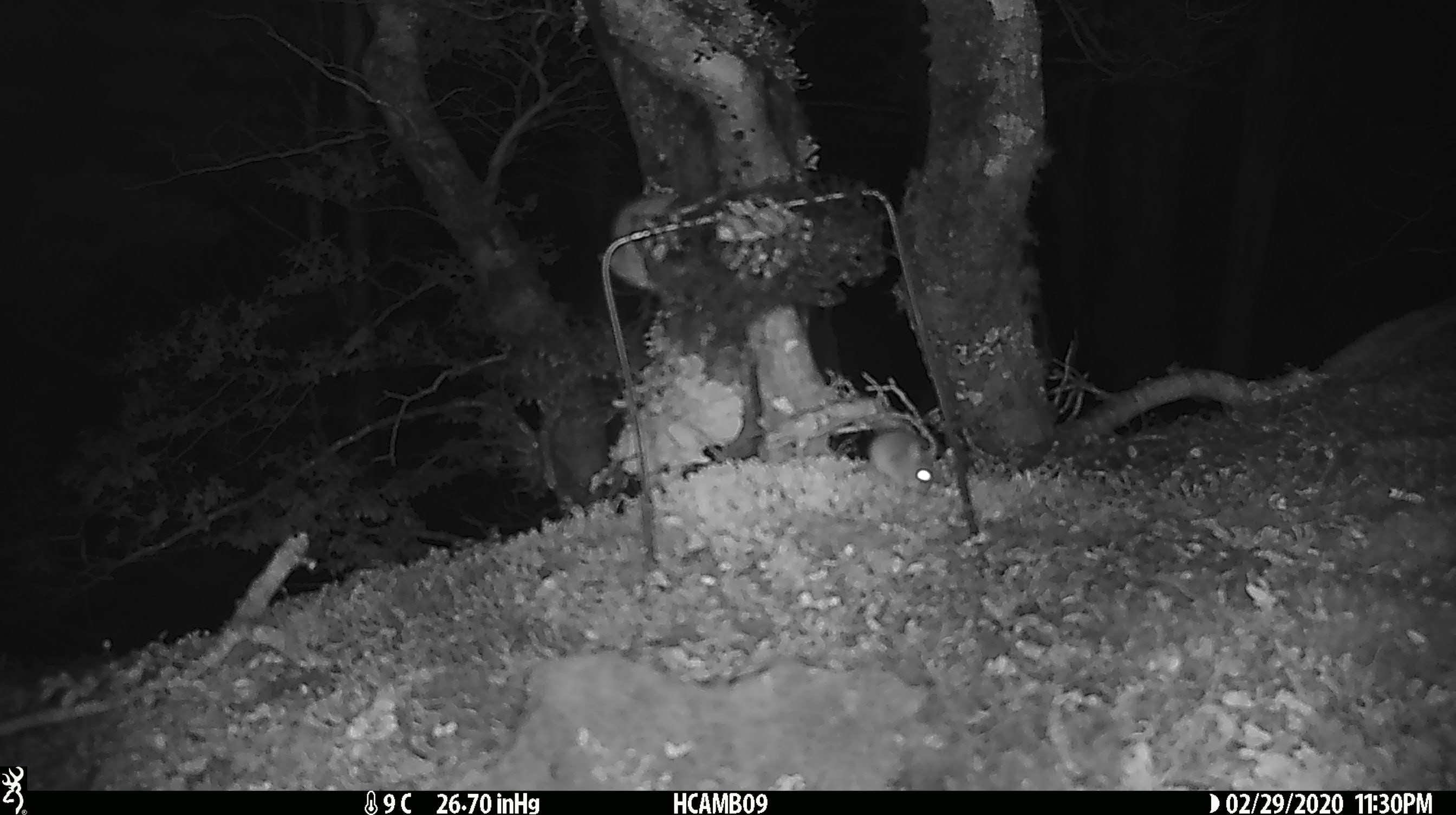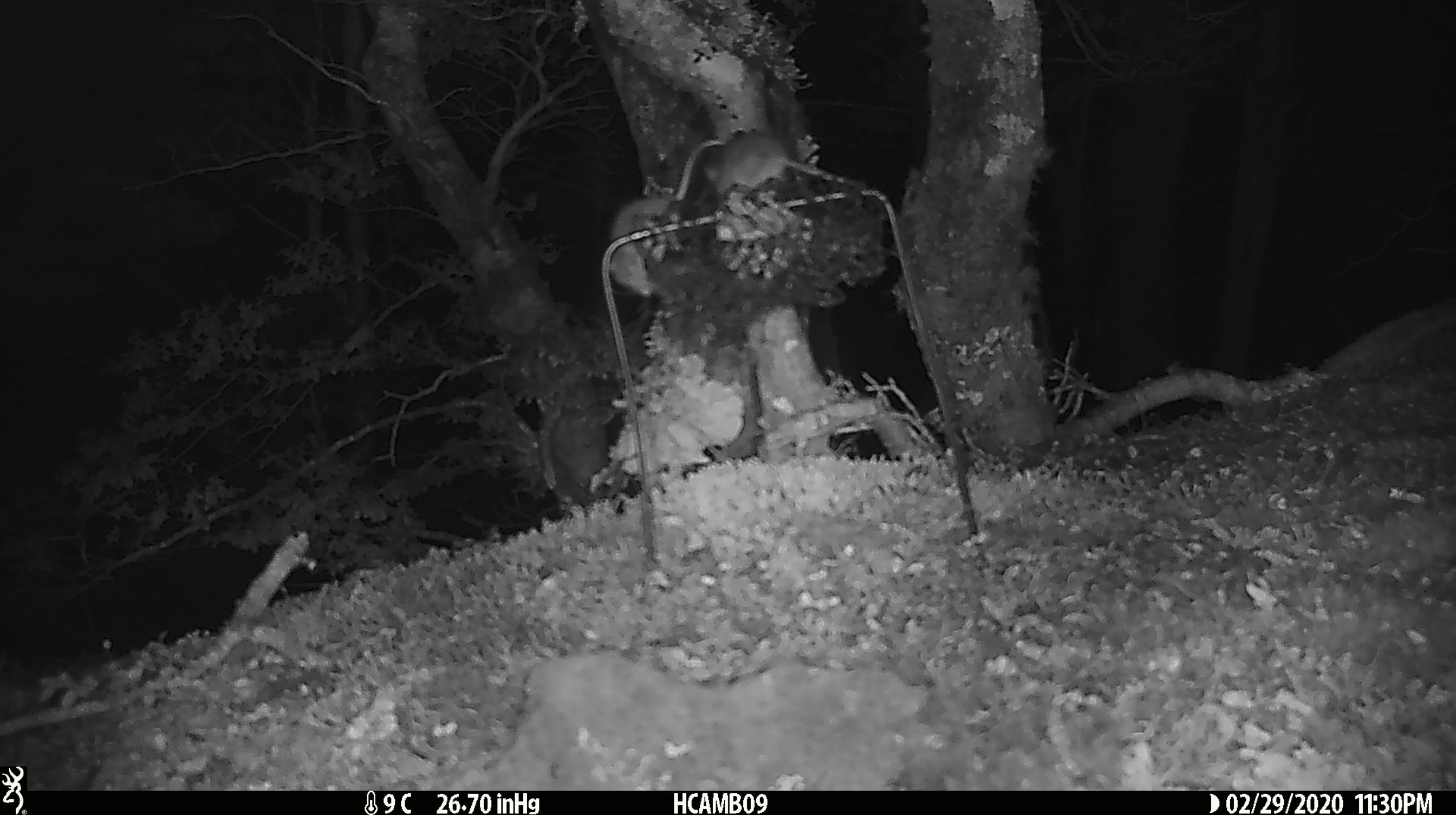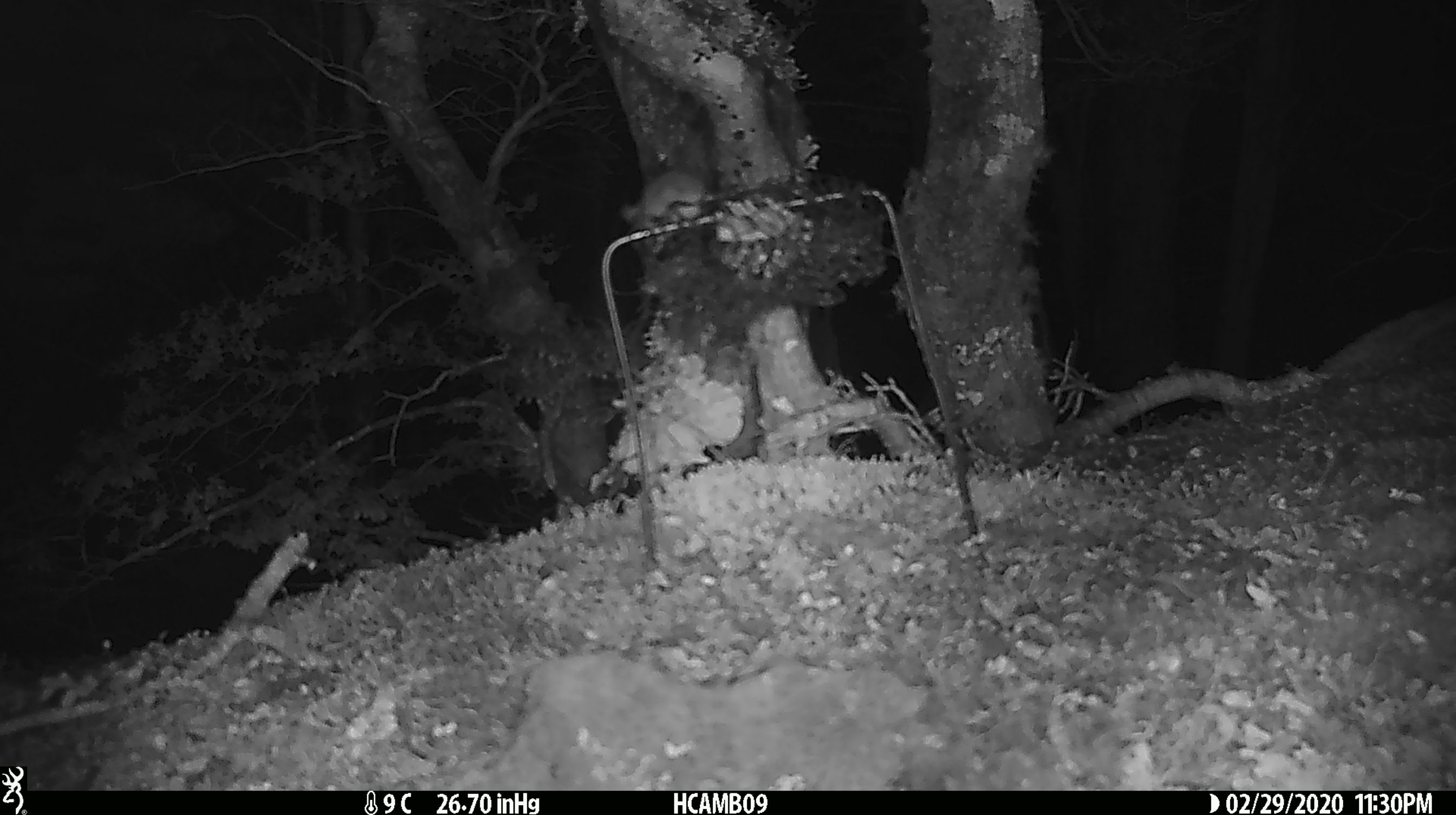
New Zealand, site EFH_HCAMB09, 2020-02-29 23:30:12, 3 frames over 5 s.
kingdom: Animalia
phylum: Chordata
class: Mammalia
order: Rodentia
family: Muridae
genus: Mus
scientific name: Mus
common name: mouse